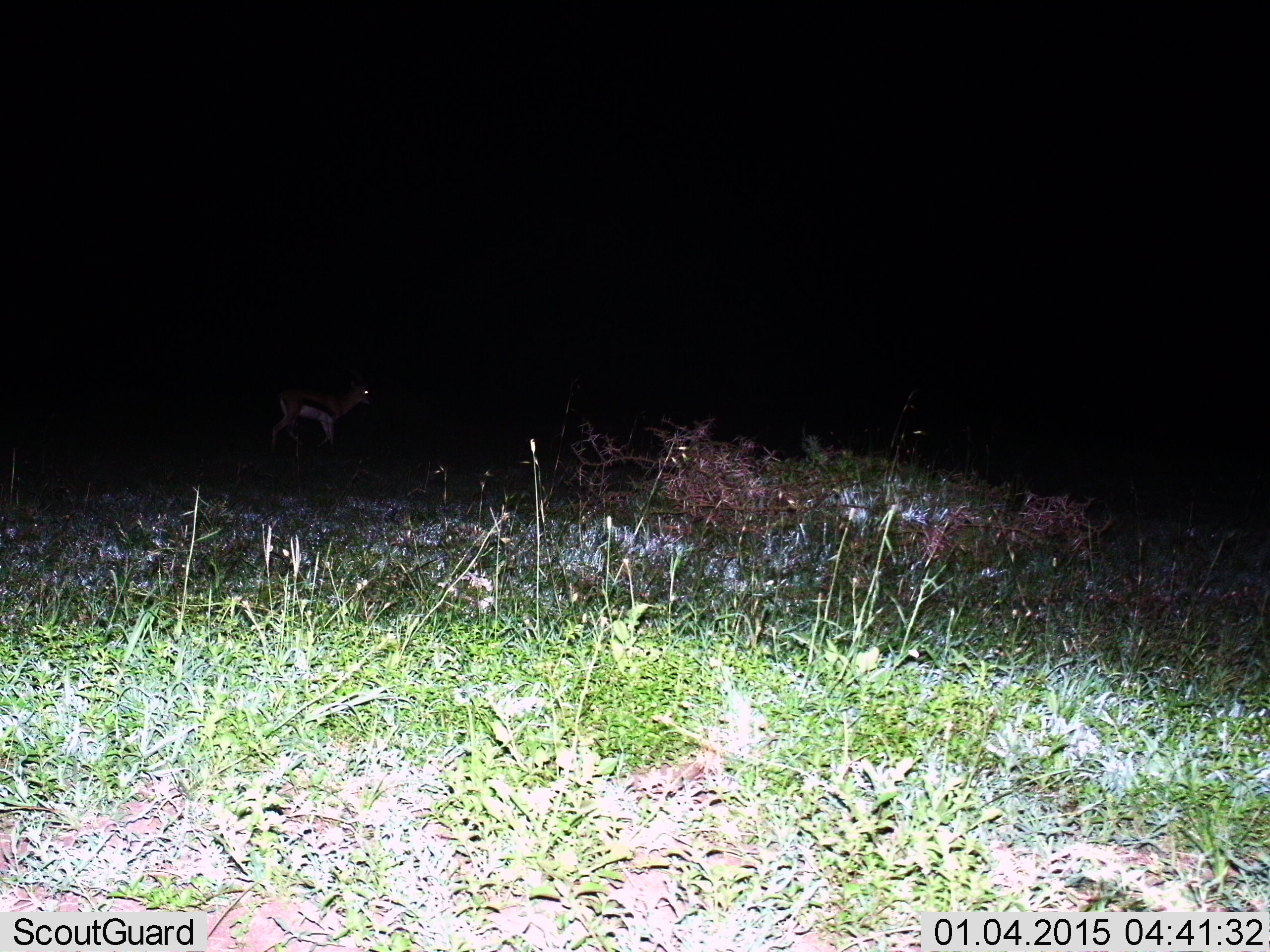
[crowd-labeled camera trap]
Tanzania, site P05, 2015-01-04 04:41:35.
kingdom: Animalia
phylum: Chordata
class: Mammalia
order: Artiodactyla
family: Bovidae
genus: Eudorcas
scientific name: Eudorcas thomsonii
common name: thomson's gazelle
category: gazellethomsons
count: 1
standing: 70%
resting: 0%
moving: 30%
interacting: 0%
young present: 0%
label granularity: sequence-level